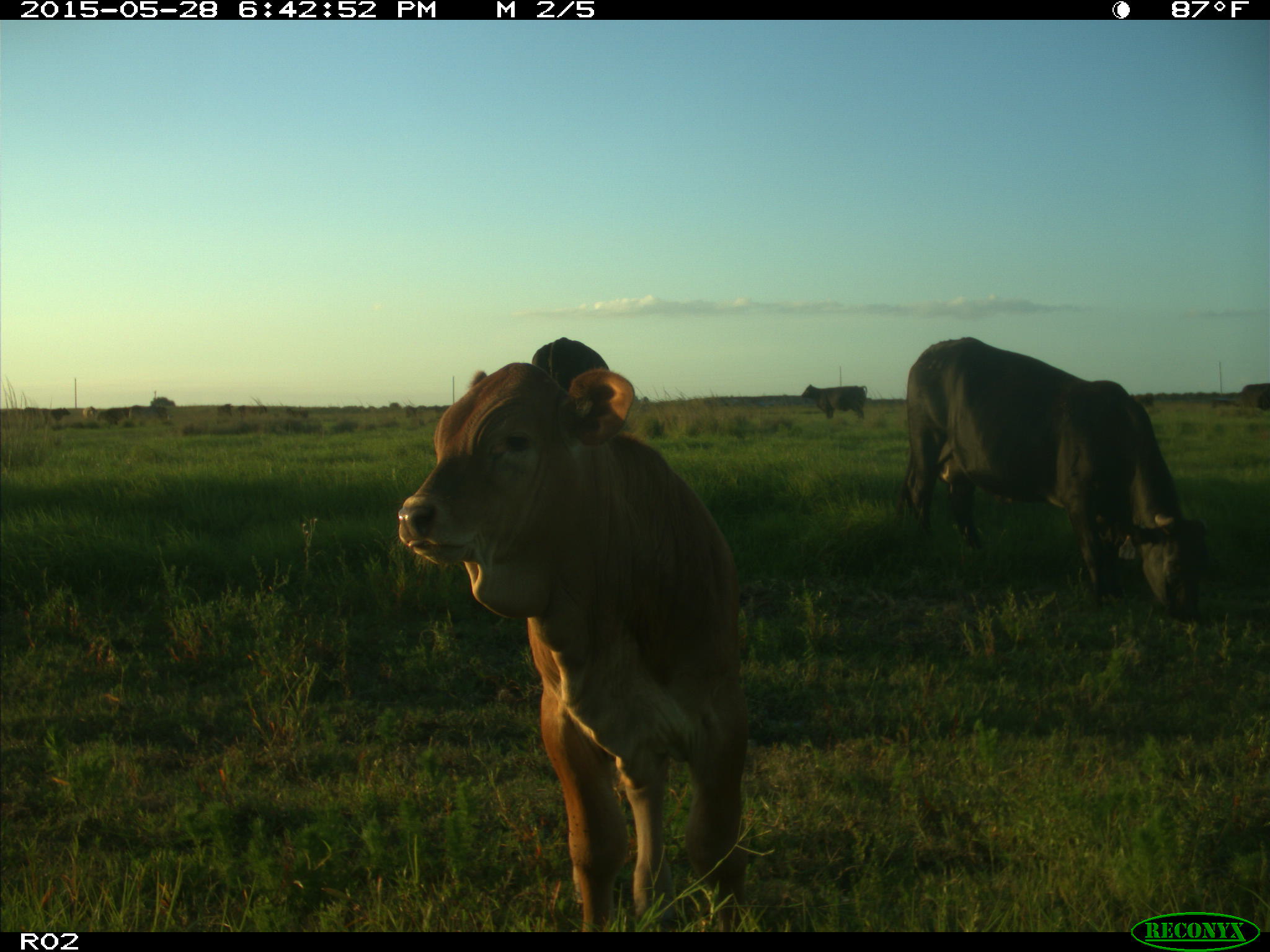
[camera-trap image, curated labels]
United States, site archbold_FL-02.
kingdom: Animalia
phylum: Chordata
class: Mammalia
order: Artiodactyla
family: Bovidae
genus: Bos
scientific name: Bos taurus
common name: domestic cow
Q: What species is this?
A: Bos taurus (domestic cow).